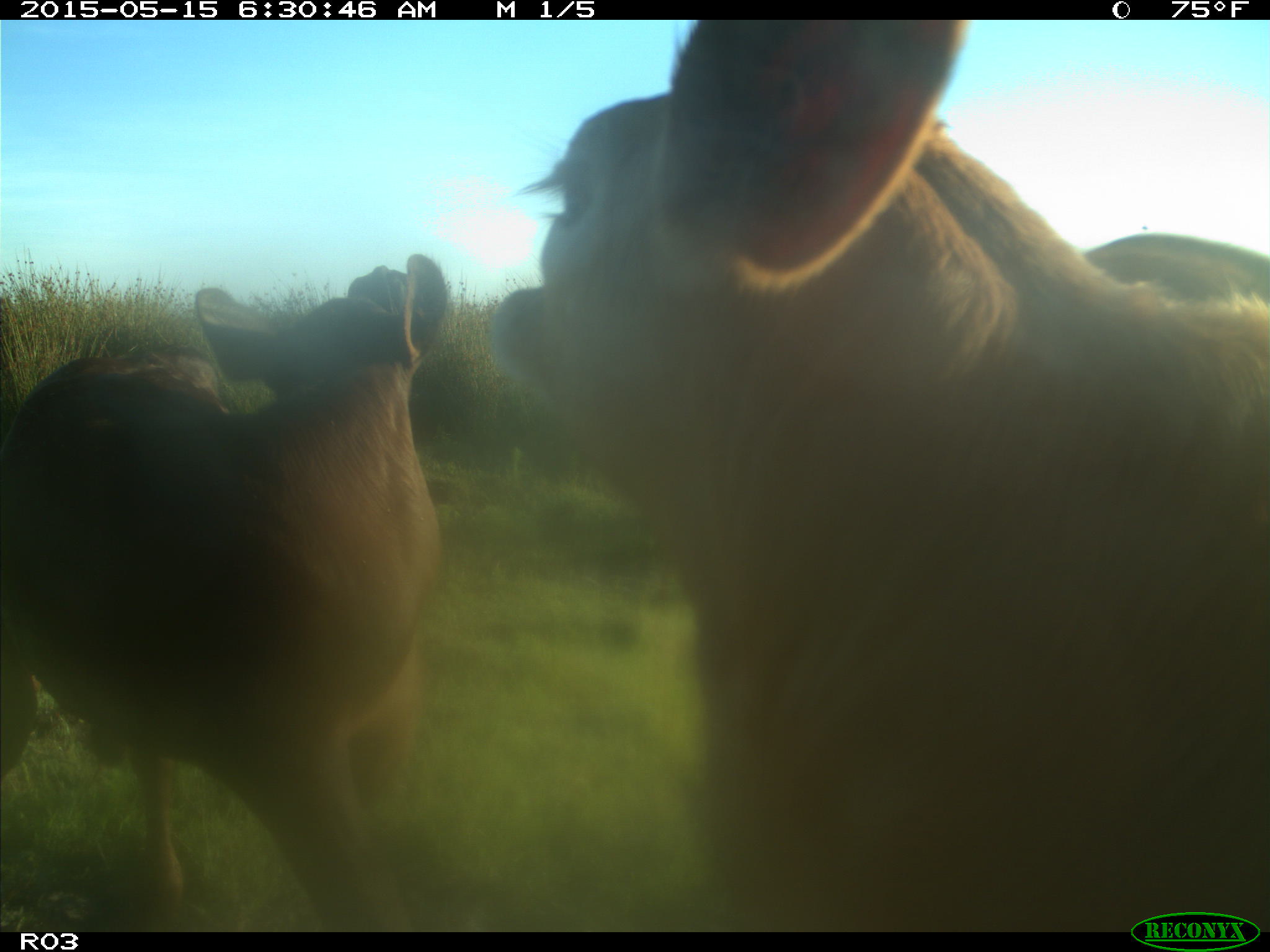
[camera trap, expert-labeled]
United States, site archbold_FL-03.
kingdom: Animalia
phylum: Chordata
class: Mammalia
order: Artiodactyla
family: Bovidae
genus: Bos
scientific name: Bos taurus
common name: domestic cow